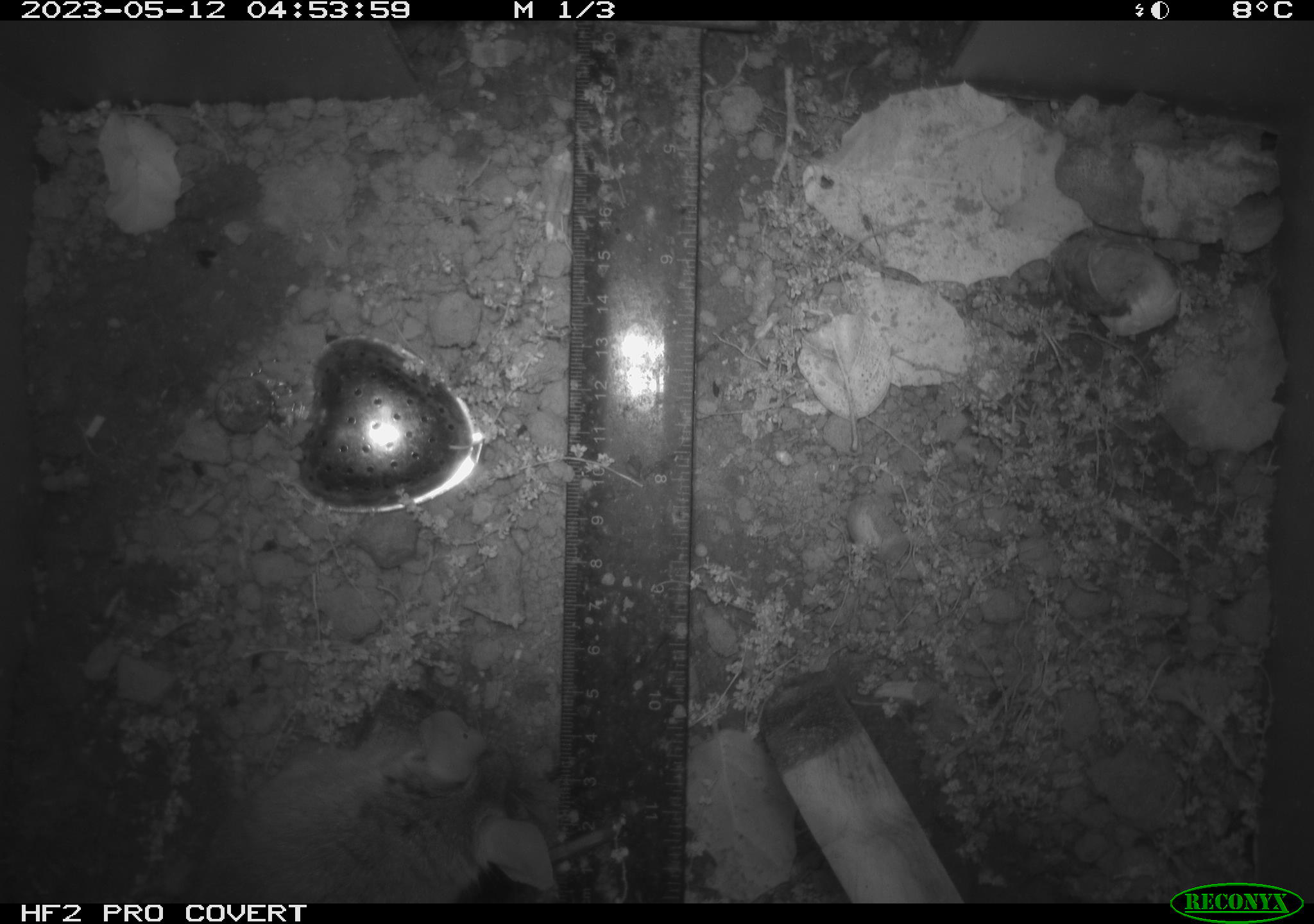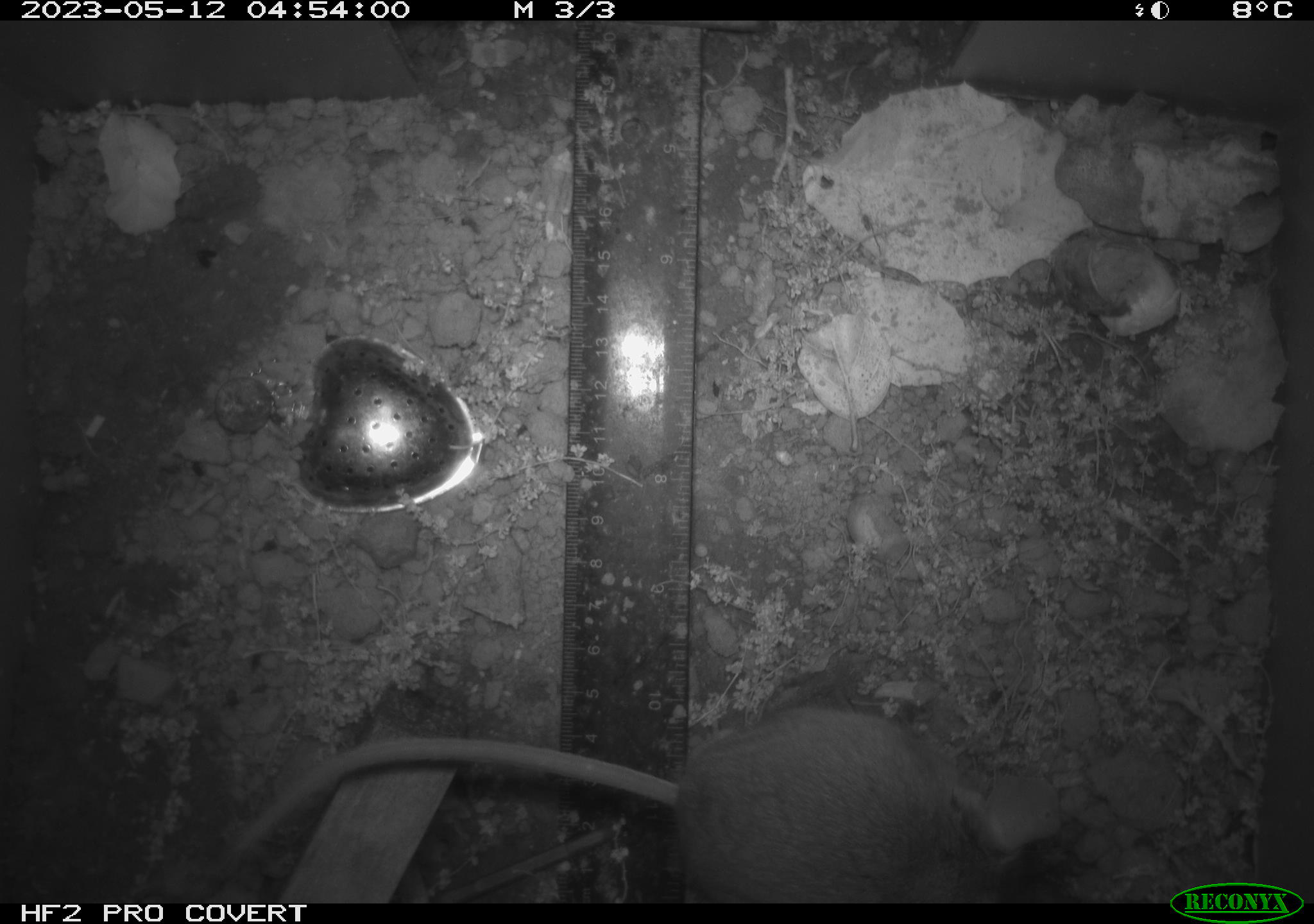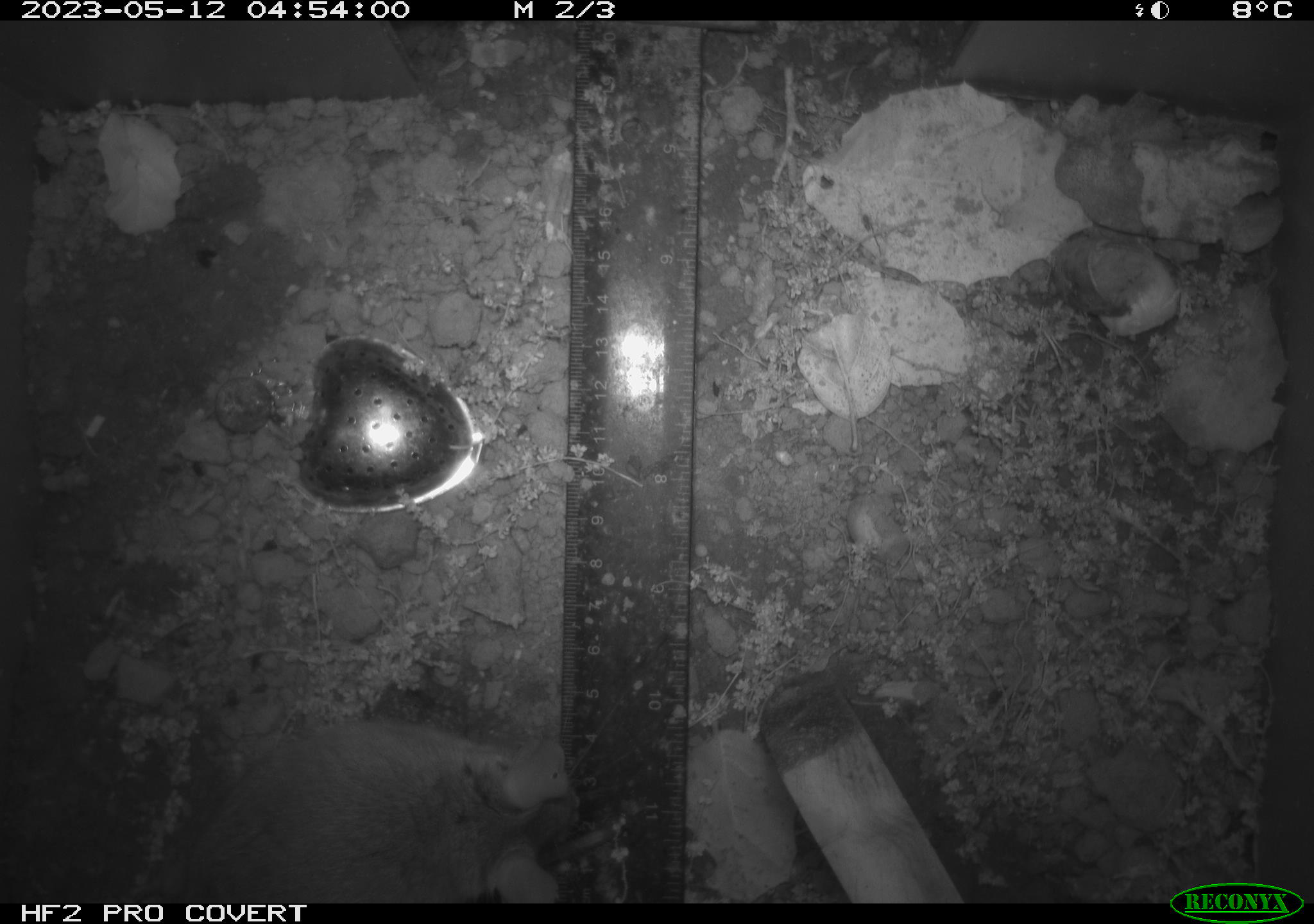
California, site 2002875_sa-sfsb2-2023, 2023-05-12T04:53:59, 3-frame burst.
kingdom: Animalia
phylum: Chordata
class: Mammalia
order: Rodentia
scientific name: Rodentia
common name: mouse species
Mouse species (Rodentia).